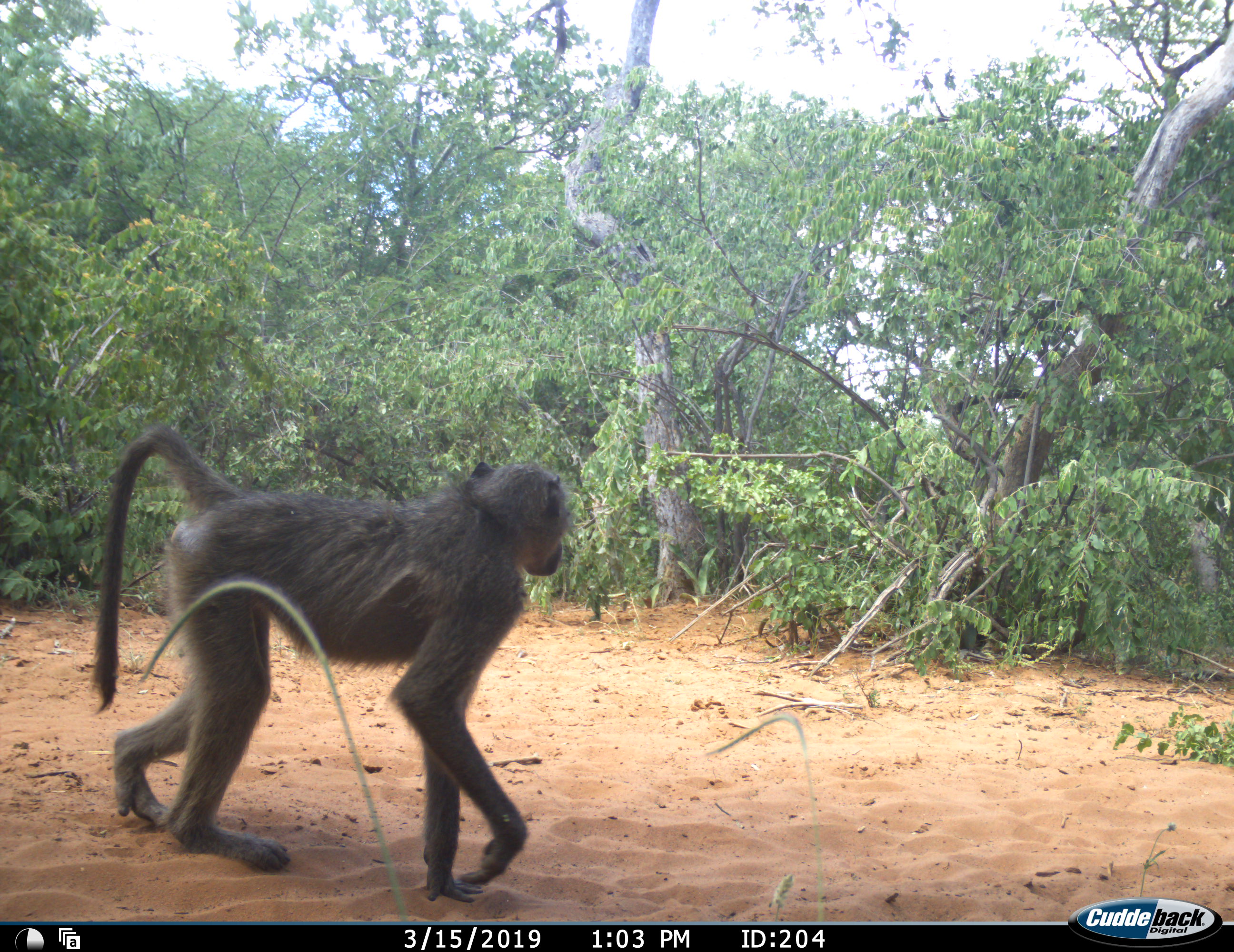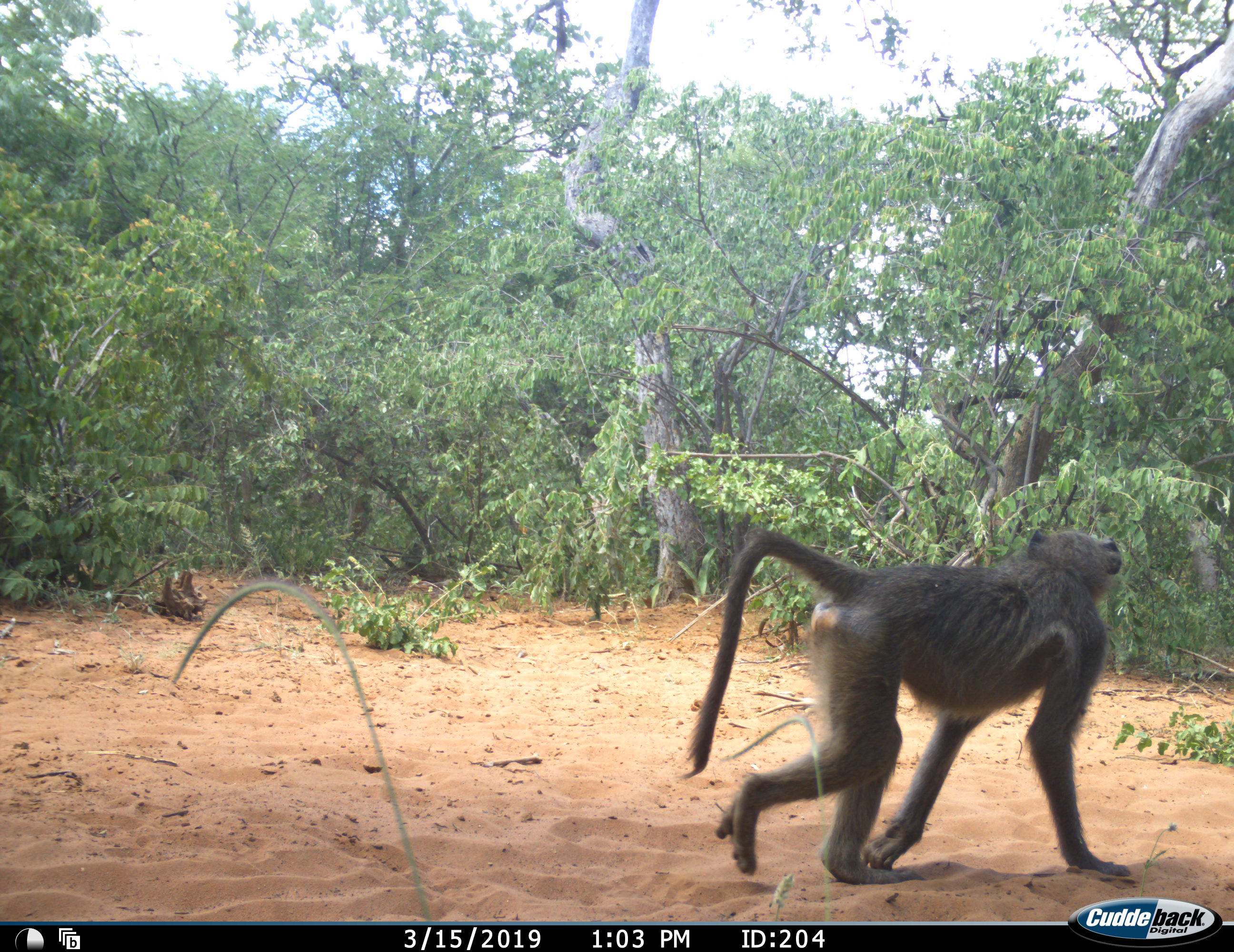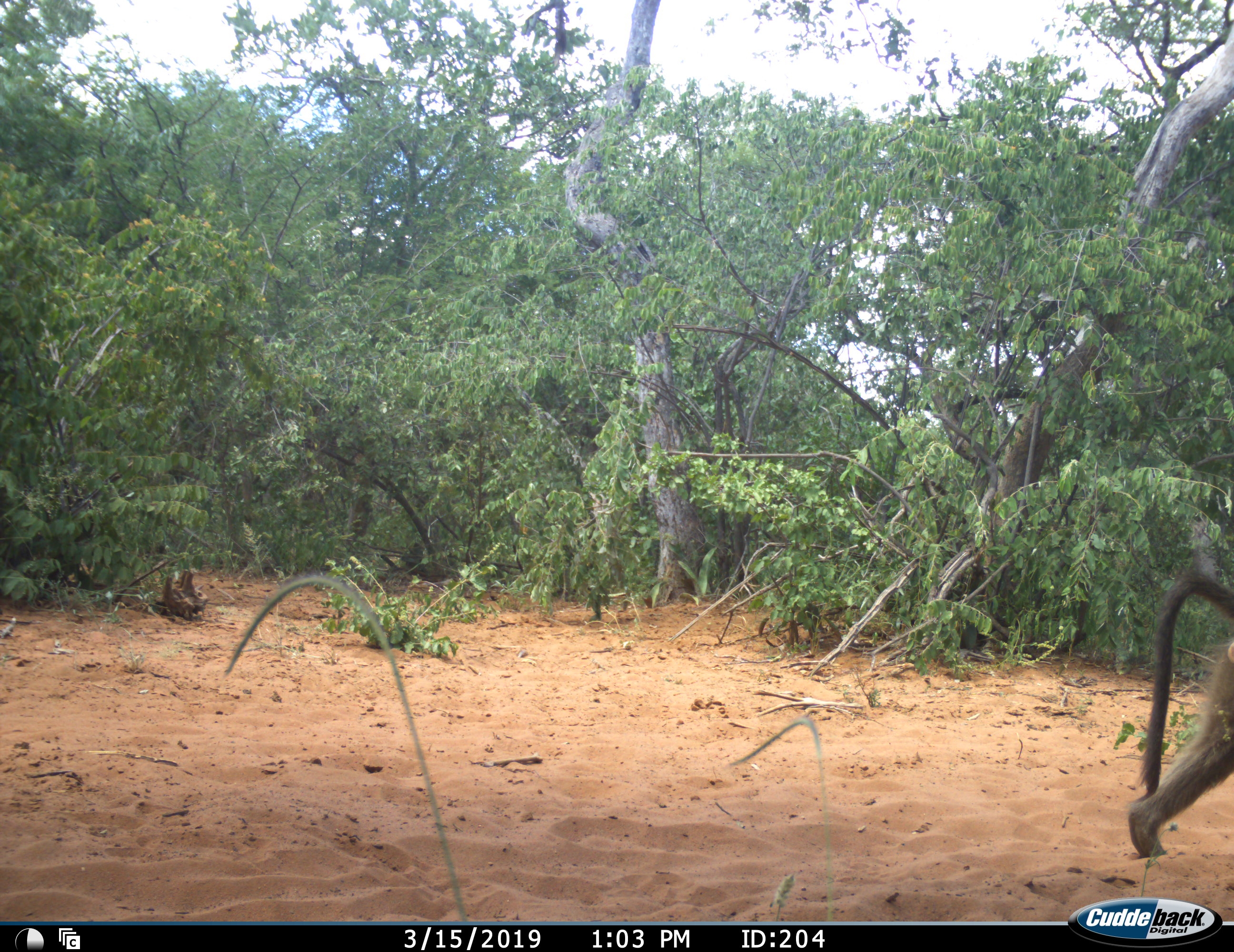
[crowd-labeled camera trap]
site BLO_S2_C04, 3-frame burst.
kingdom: Animalia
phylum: Chordata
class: Mammalia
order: Primates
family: Cercopithecidae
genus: Papio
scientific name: Papio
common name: baboon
Baboon (Papio), count 1. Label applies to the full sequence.